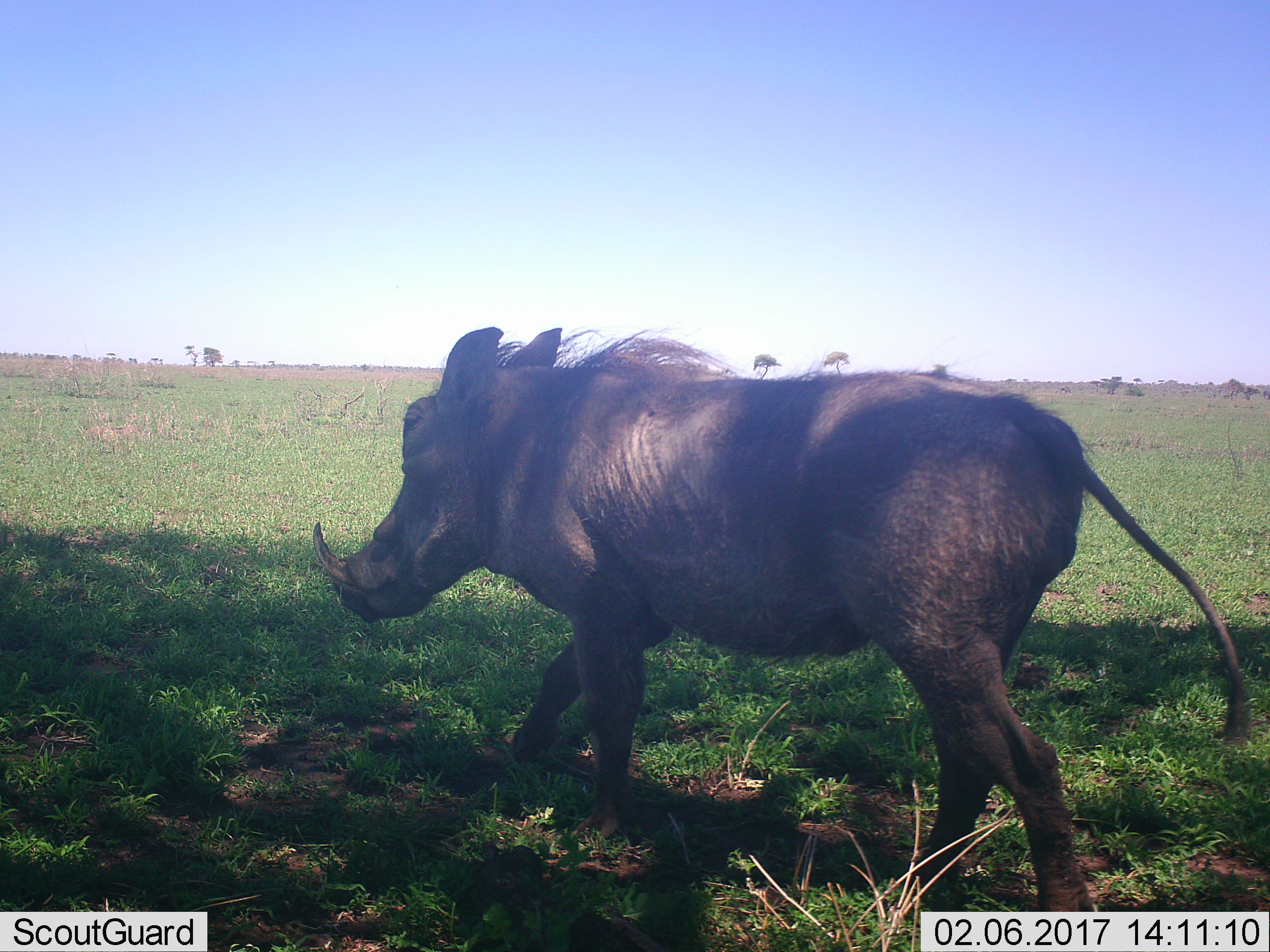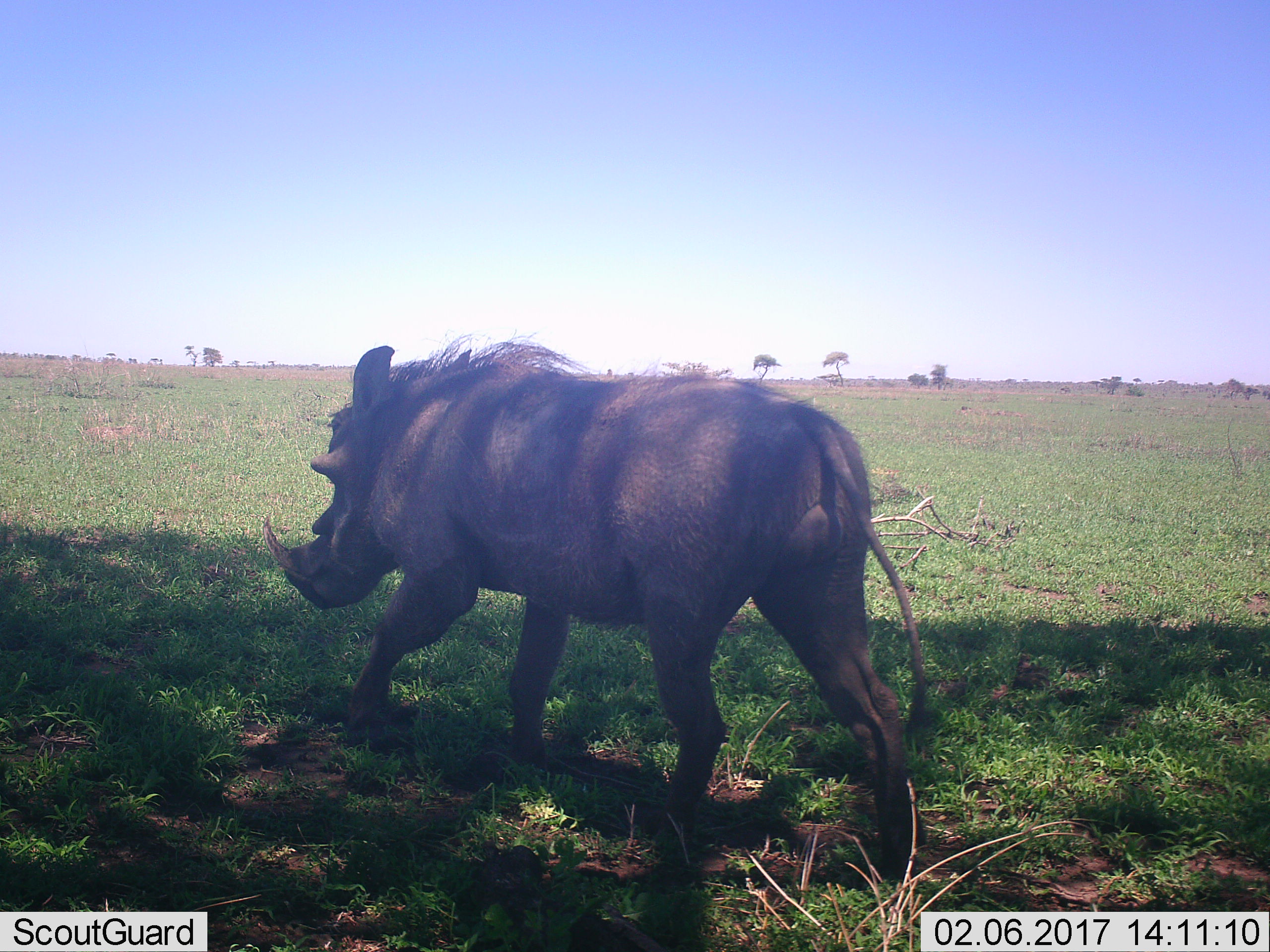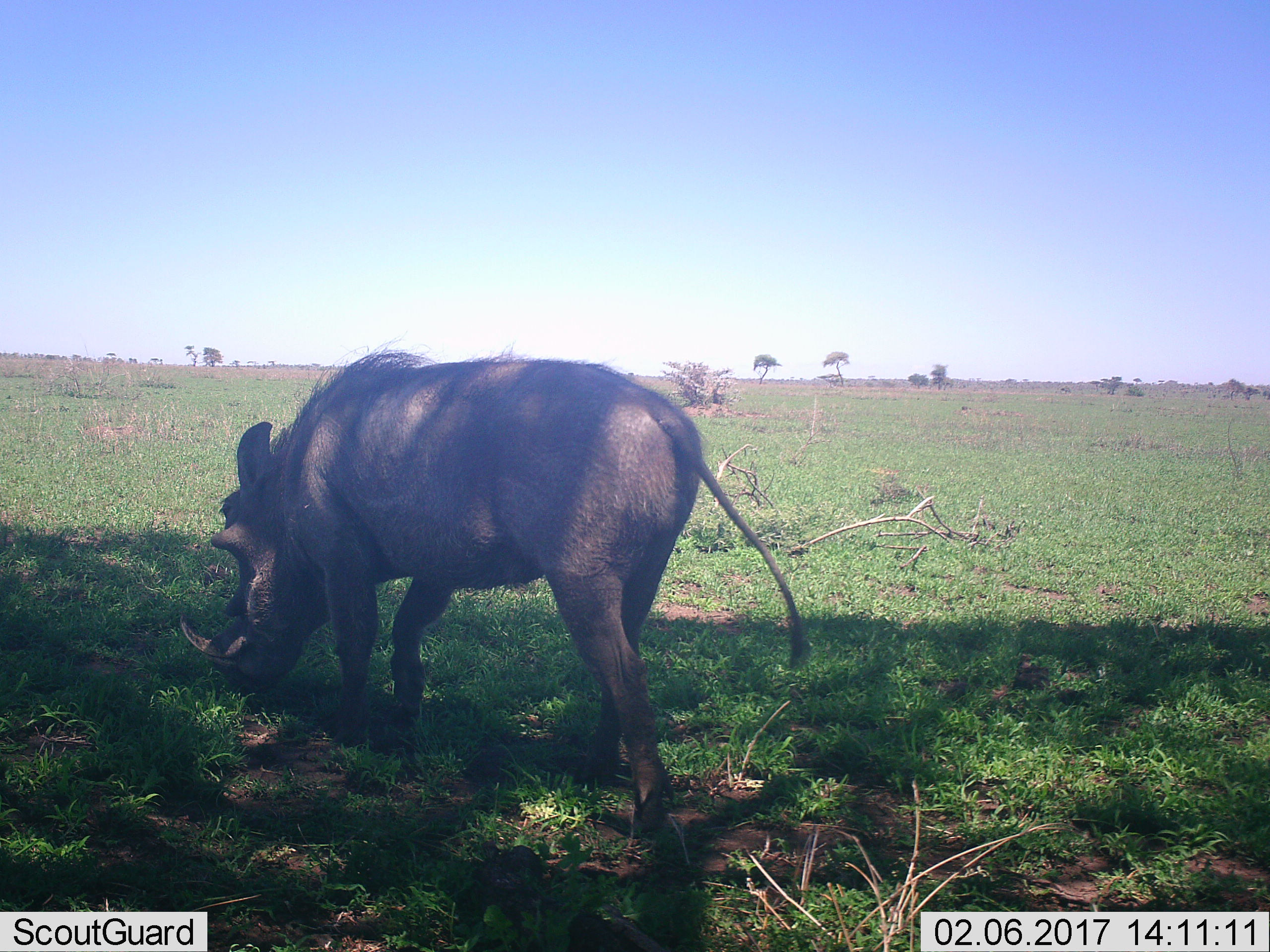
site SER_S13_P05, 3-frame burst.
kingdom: Animalia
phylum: Chordata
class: Mammalia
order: Artiodactyla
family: Suidae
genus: Phacochoerus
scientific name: Phacochoerus africanus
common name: warthog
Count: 1.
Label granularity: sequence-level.